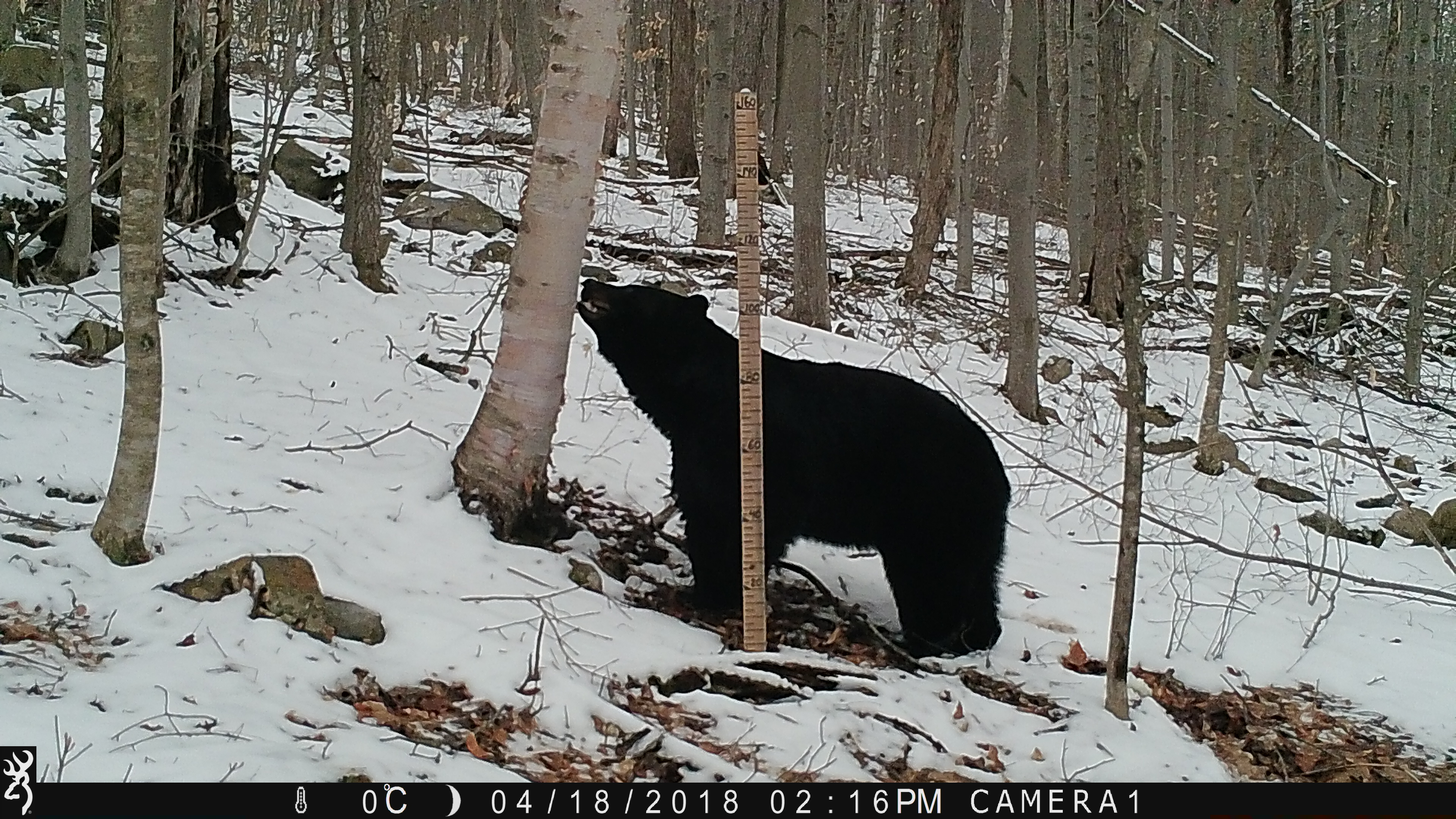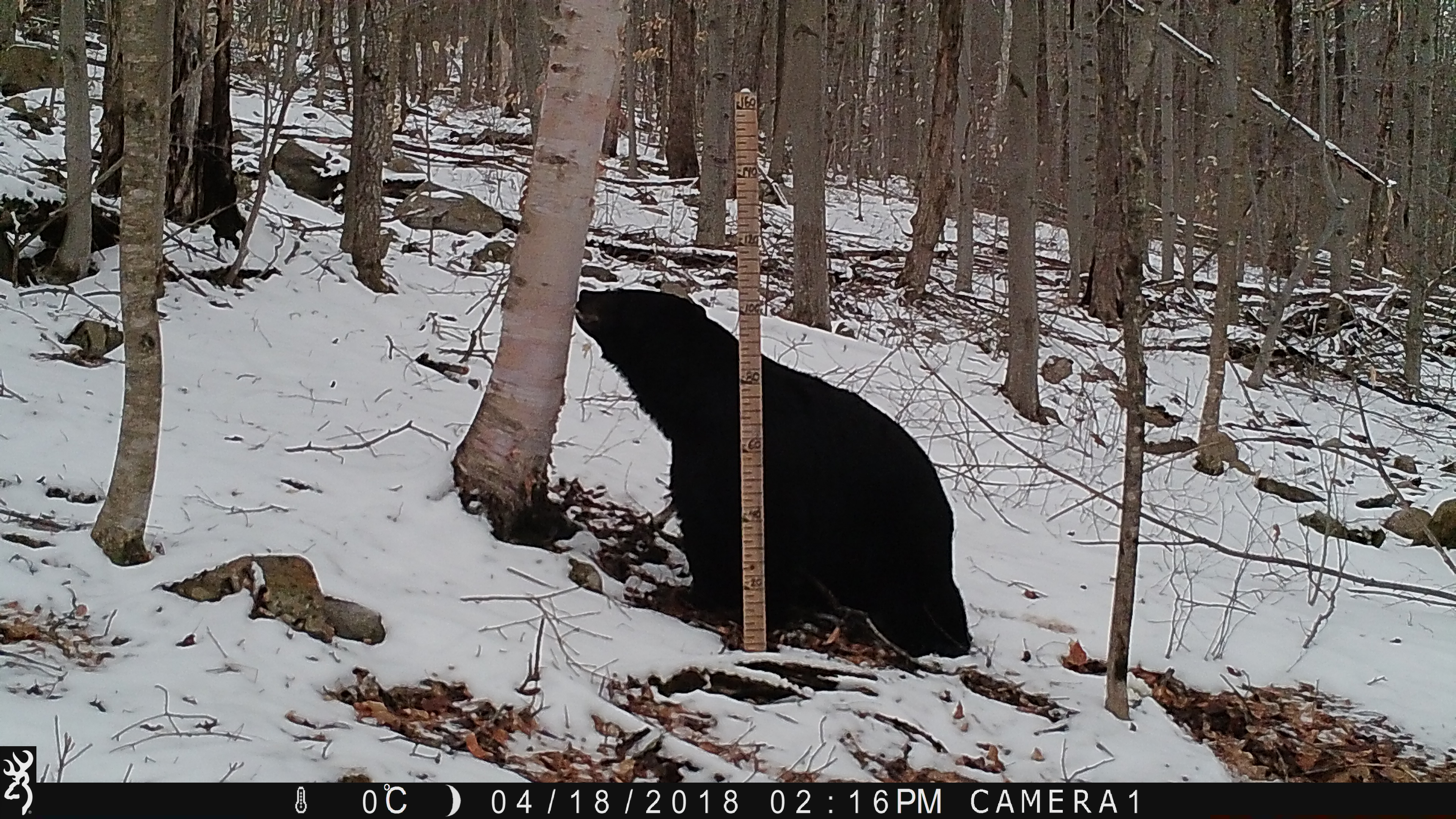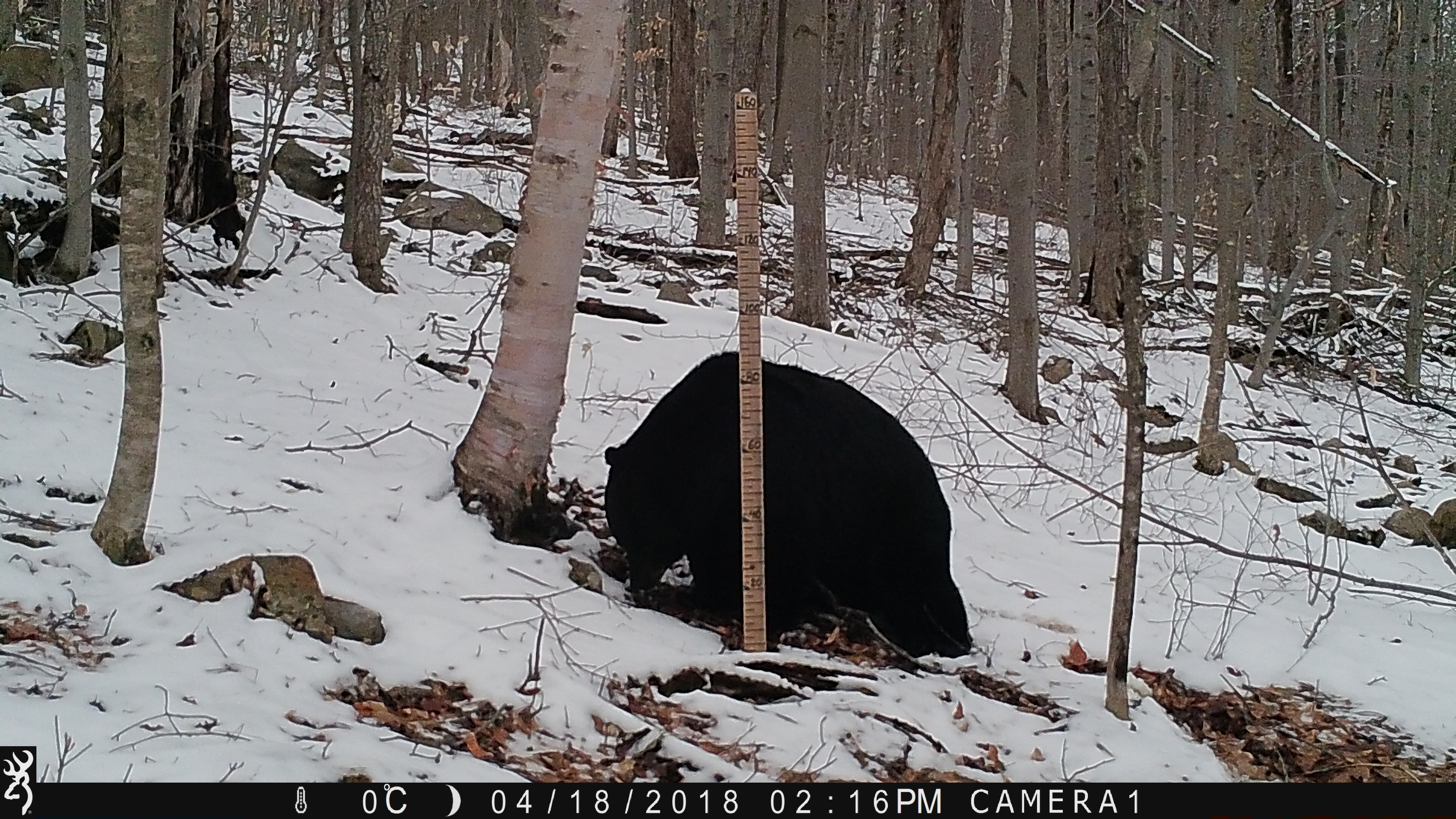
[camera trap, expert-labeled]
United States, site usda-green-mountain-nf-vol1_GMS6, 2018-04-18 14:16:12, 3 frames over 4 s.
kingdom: Animalia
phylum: Chordata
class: Mammalia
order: Carnivora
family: Ursidae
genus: Ursus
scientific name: Ursus americanus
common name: black bear